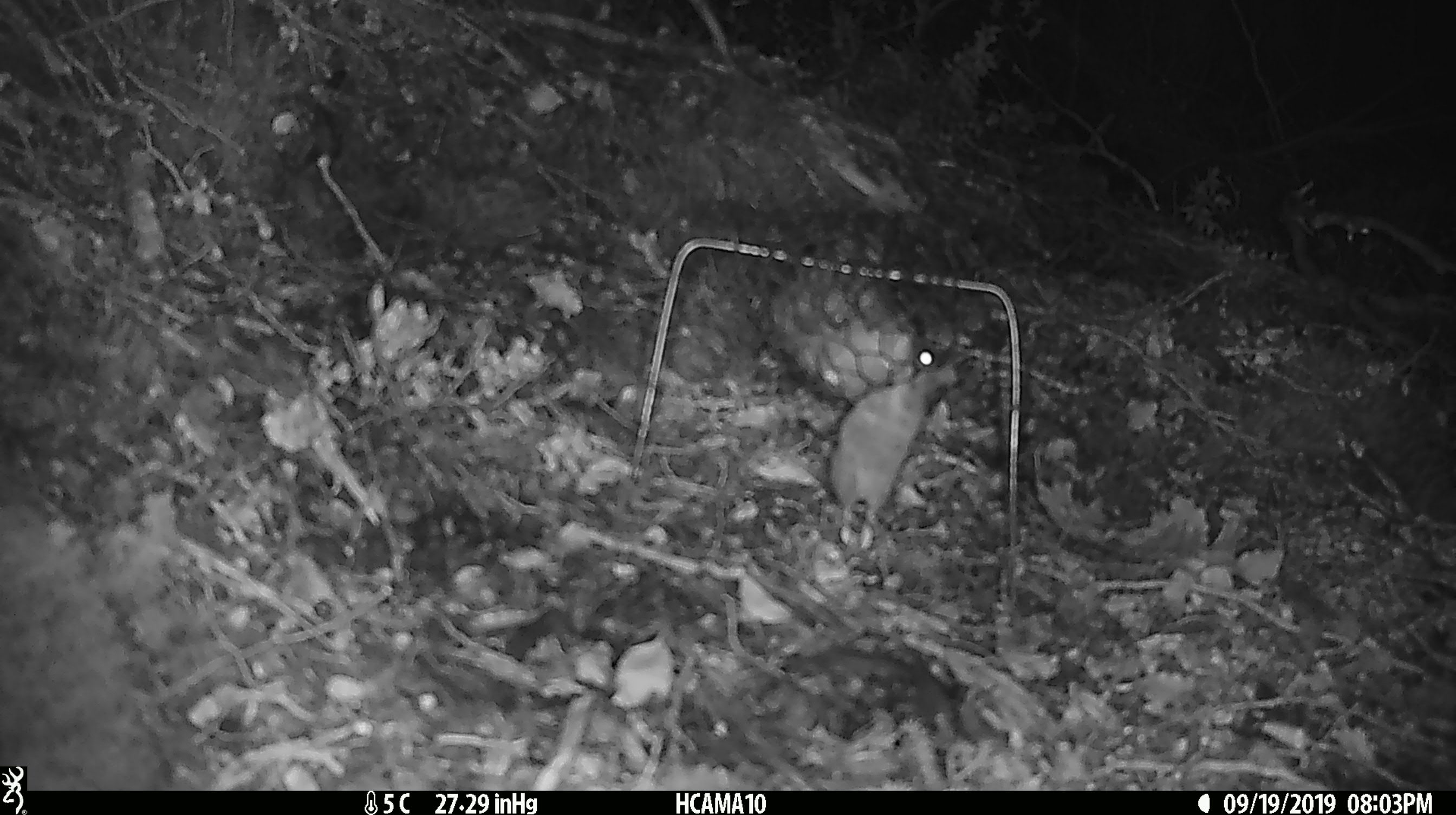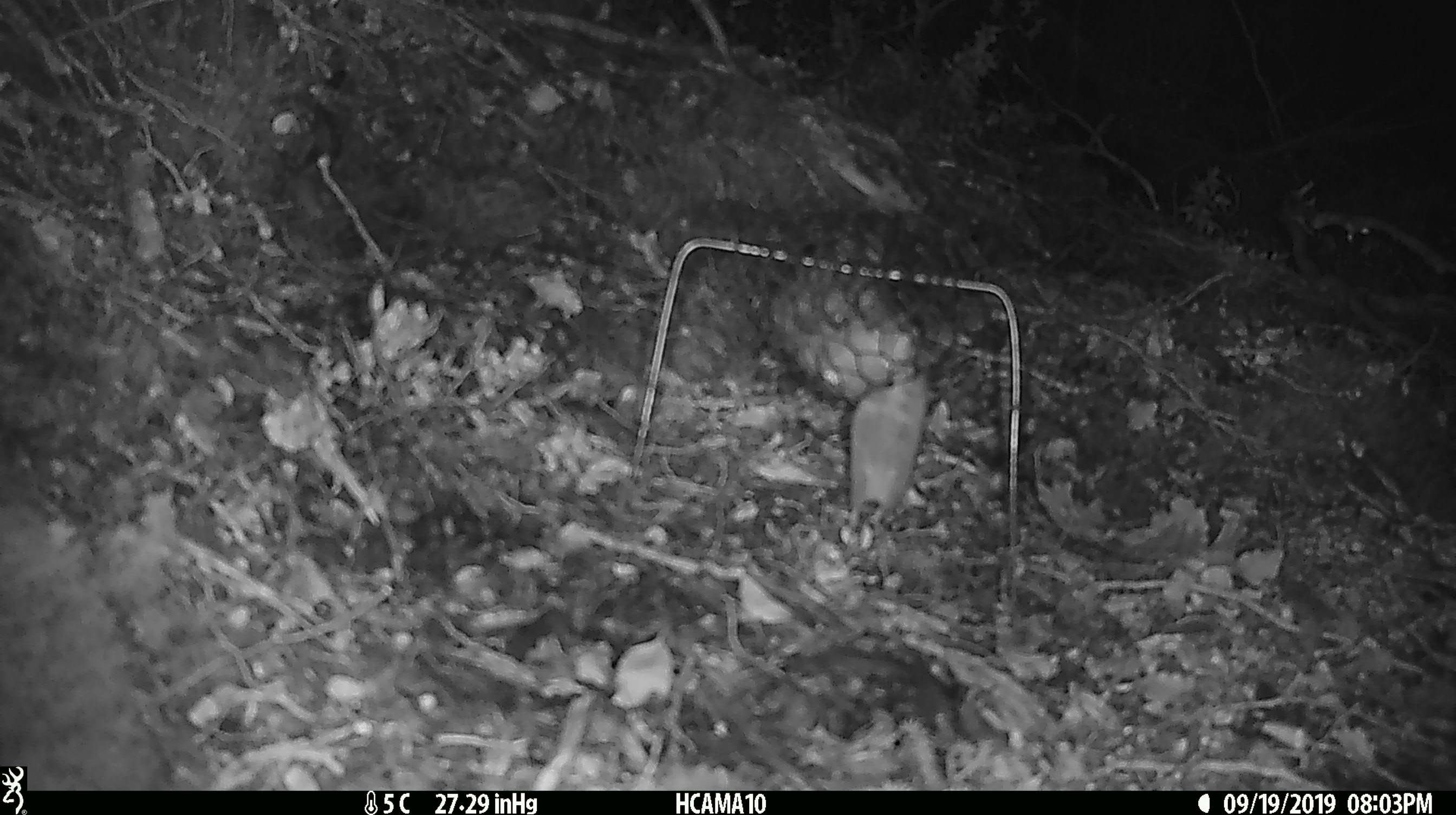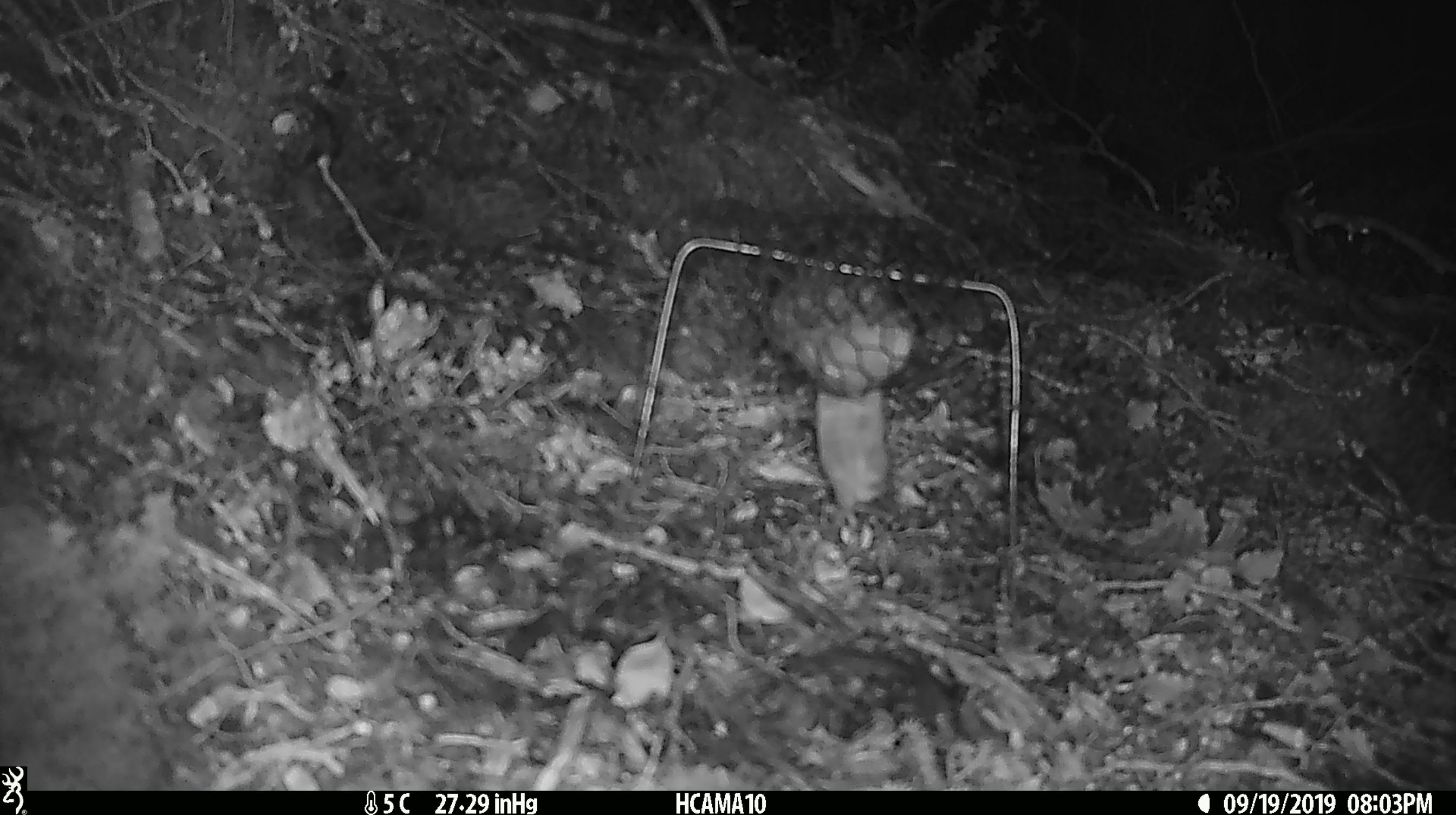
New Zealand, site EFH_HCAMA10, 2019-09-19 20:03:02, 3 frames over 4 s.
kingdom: Animalia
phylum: Chordata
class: Mammalia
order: Rodentia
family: Muridae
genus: Mus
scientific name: Mus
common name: mouse